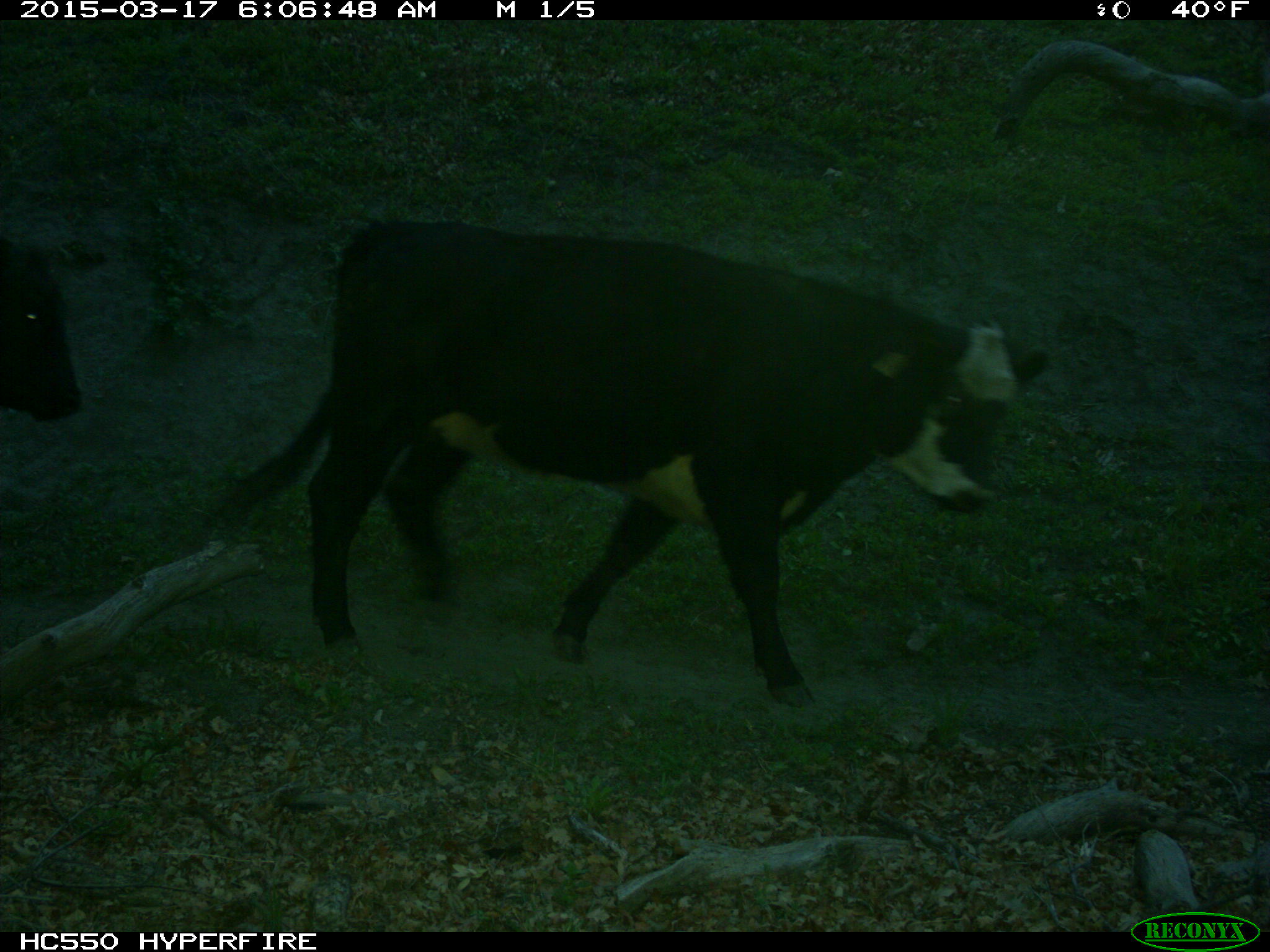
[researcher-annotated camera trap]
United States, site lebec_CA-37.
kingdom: Animalia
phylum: Chordata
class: Mammalia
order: Artiodactyla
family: Bovidae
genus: Bos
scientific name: Bos taurus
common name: domestic cow